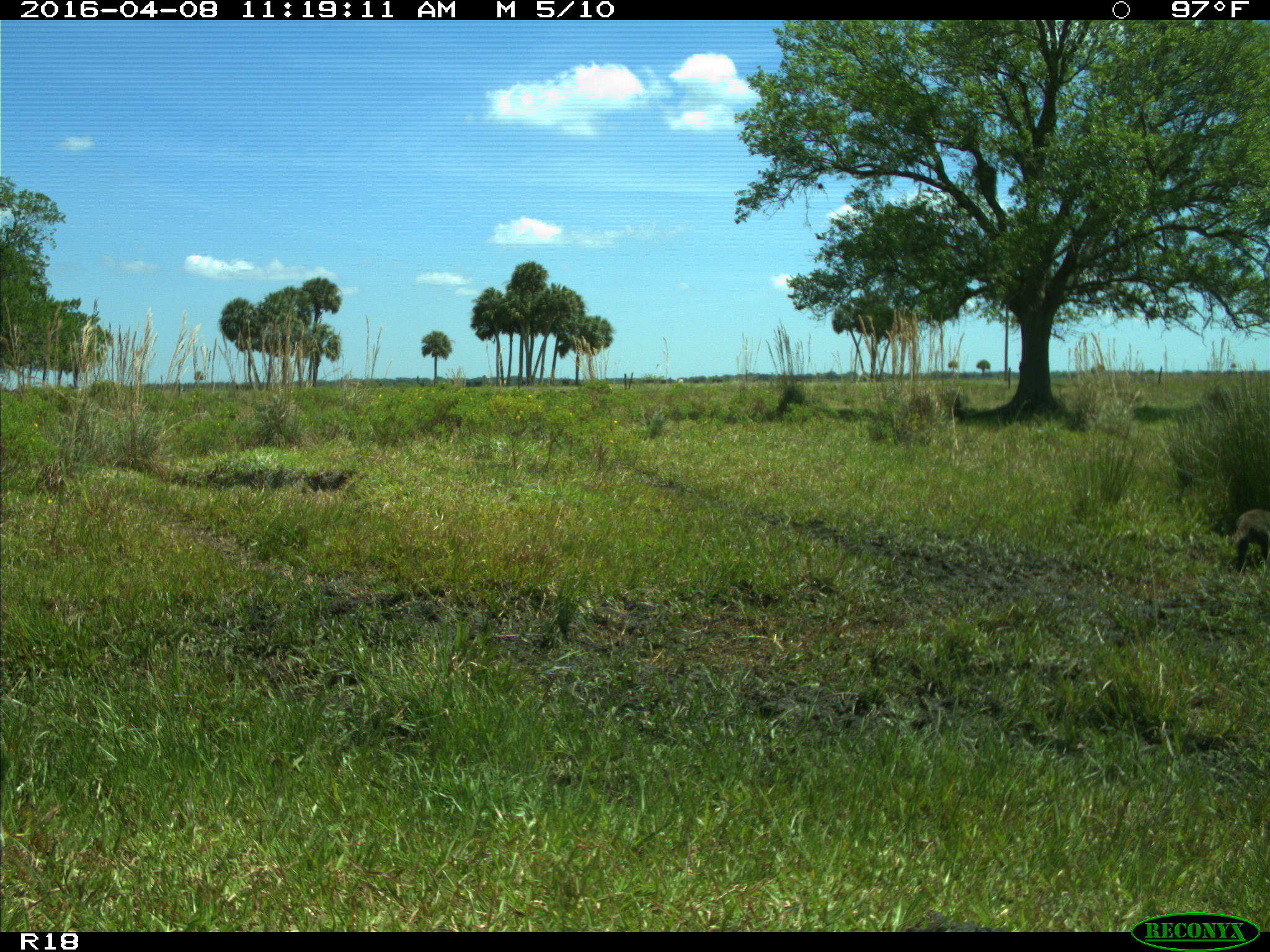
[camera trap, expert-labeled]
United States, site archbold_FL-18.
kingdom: Animalia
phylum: Chordata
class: Mammalia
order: Carnivora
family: Procyonidae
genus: Procyon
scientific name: Procyon lotor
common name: common raccoon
Procyon lotor (common raccoon).